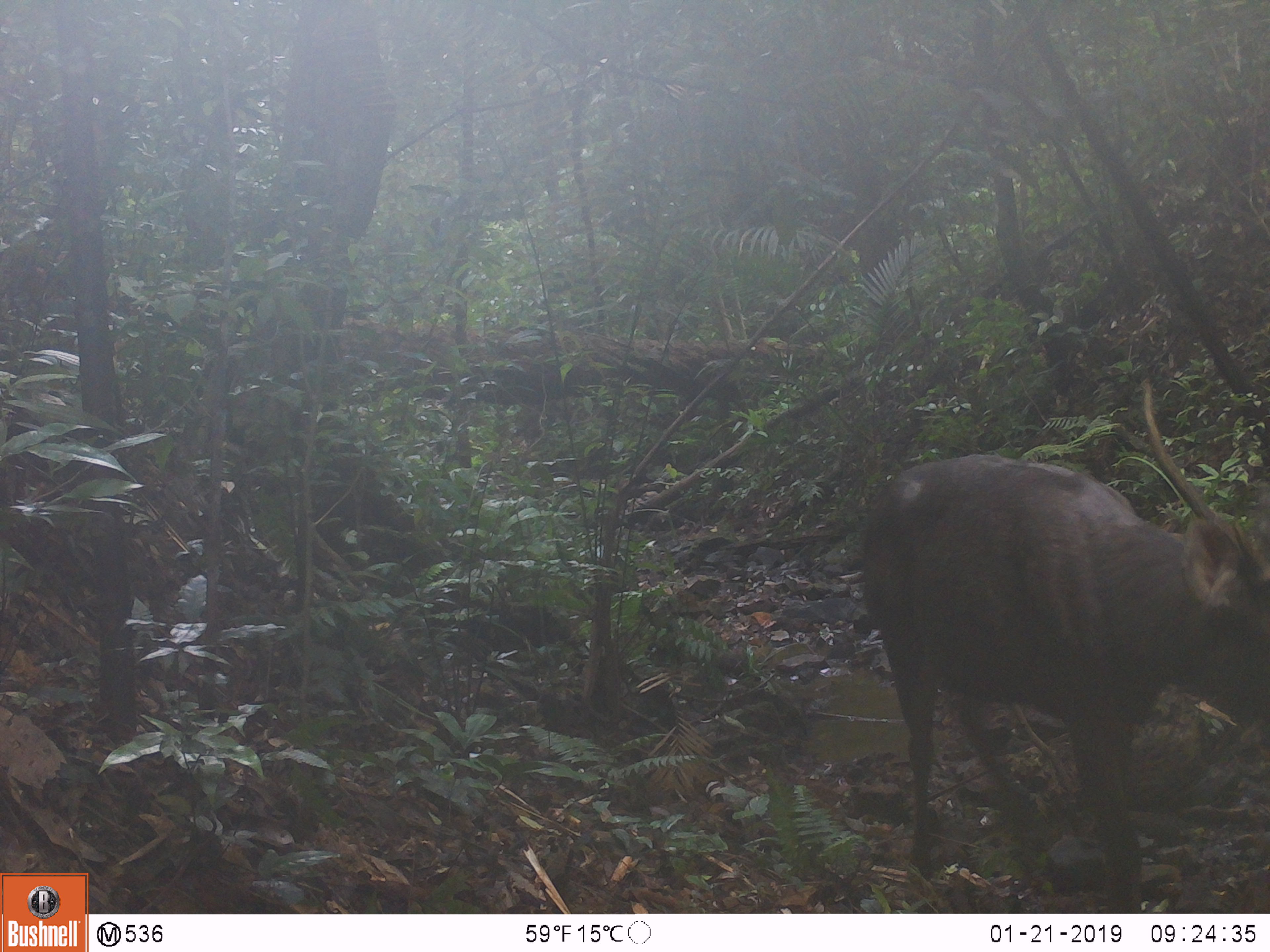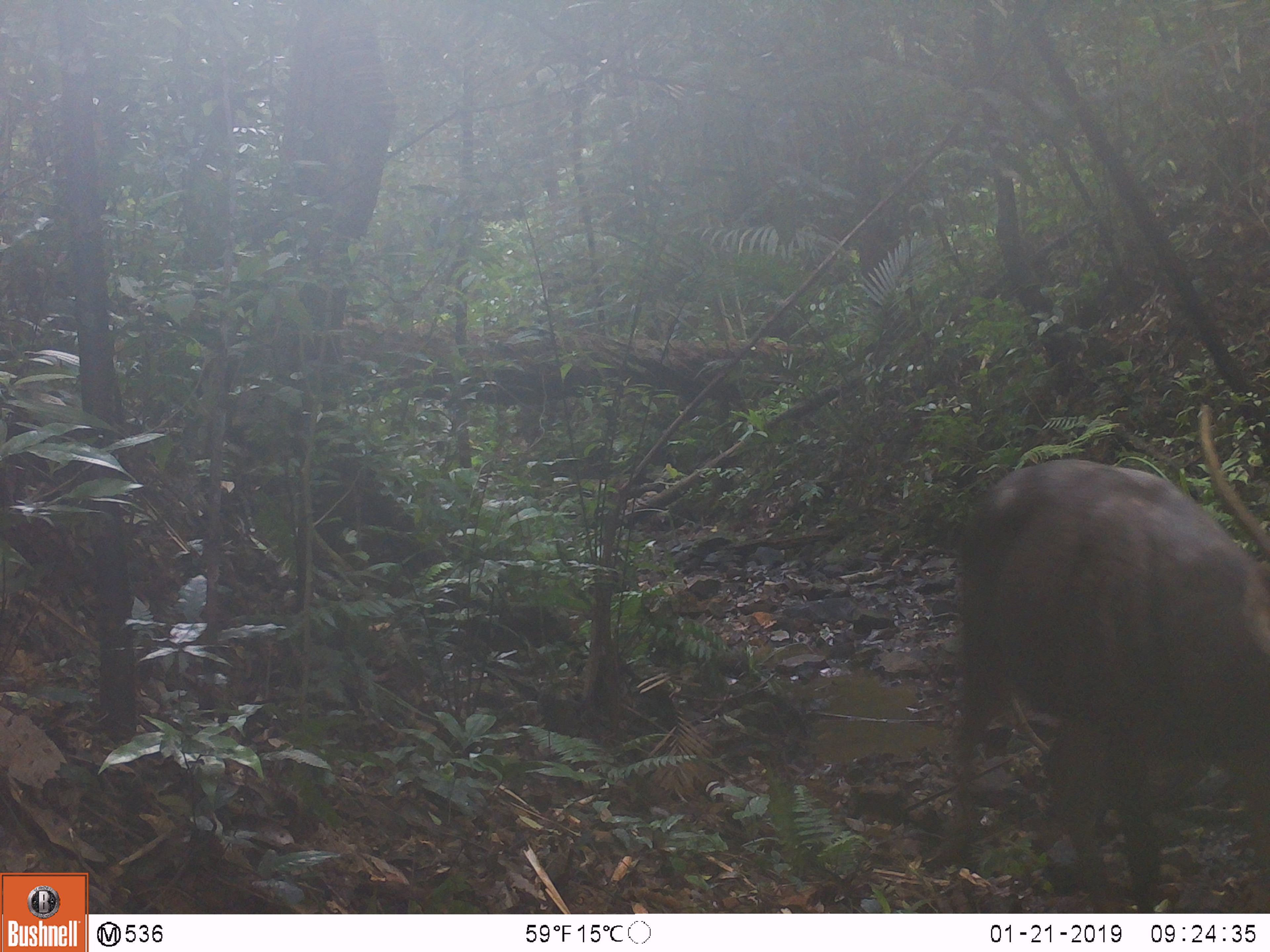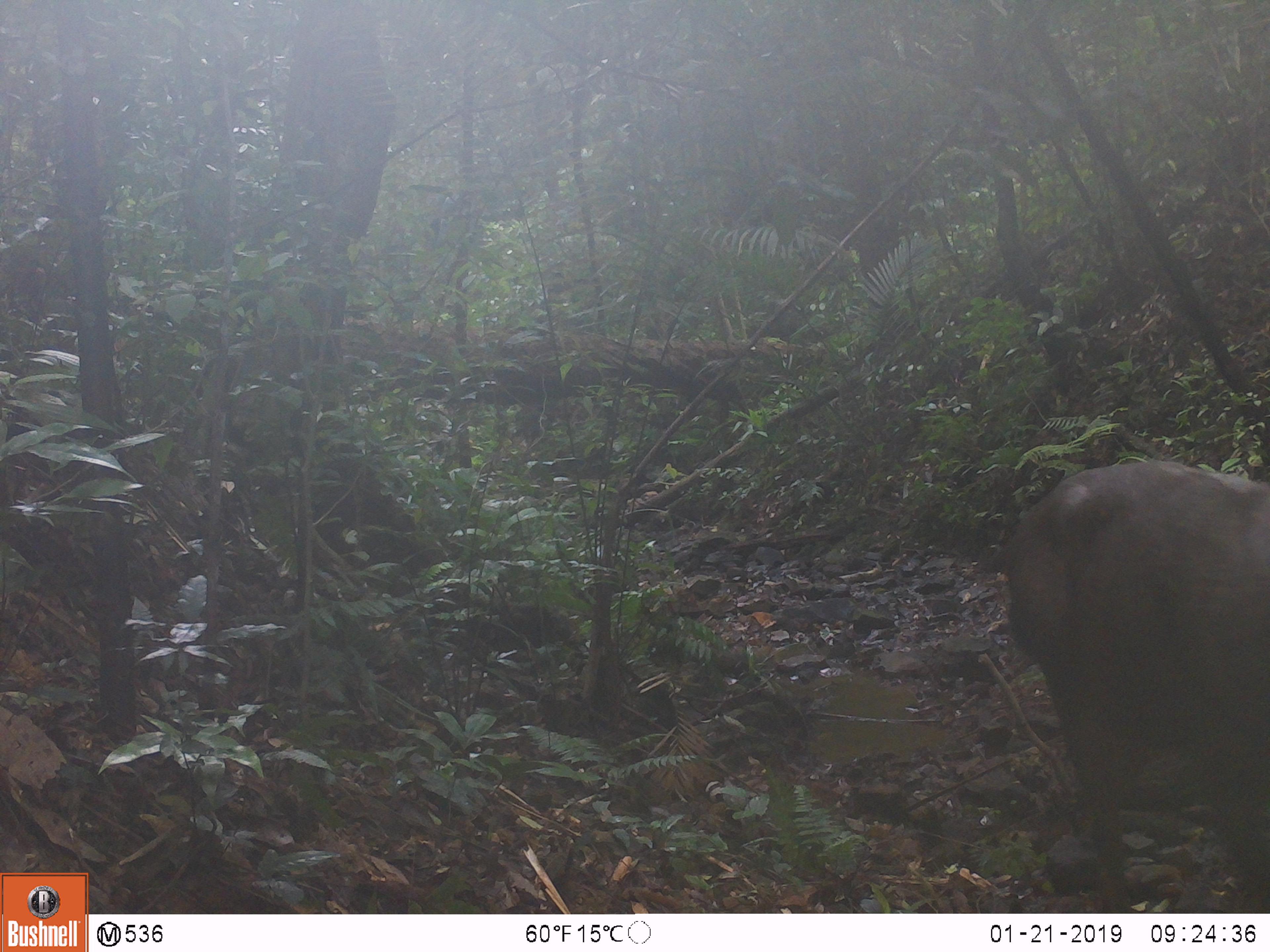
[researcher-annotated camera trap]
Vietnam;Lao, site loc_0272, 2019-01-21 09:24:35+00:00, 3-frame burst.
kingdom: Animalia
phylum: Chordata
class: Mammalia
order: Artiodactyla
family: Cervidae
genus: Rusa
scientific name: Rusa unicolor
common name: sambar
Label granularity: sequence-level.